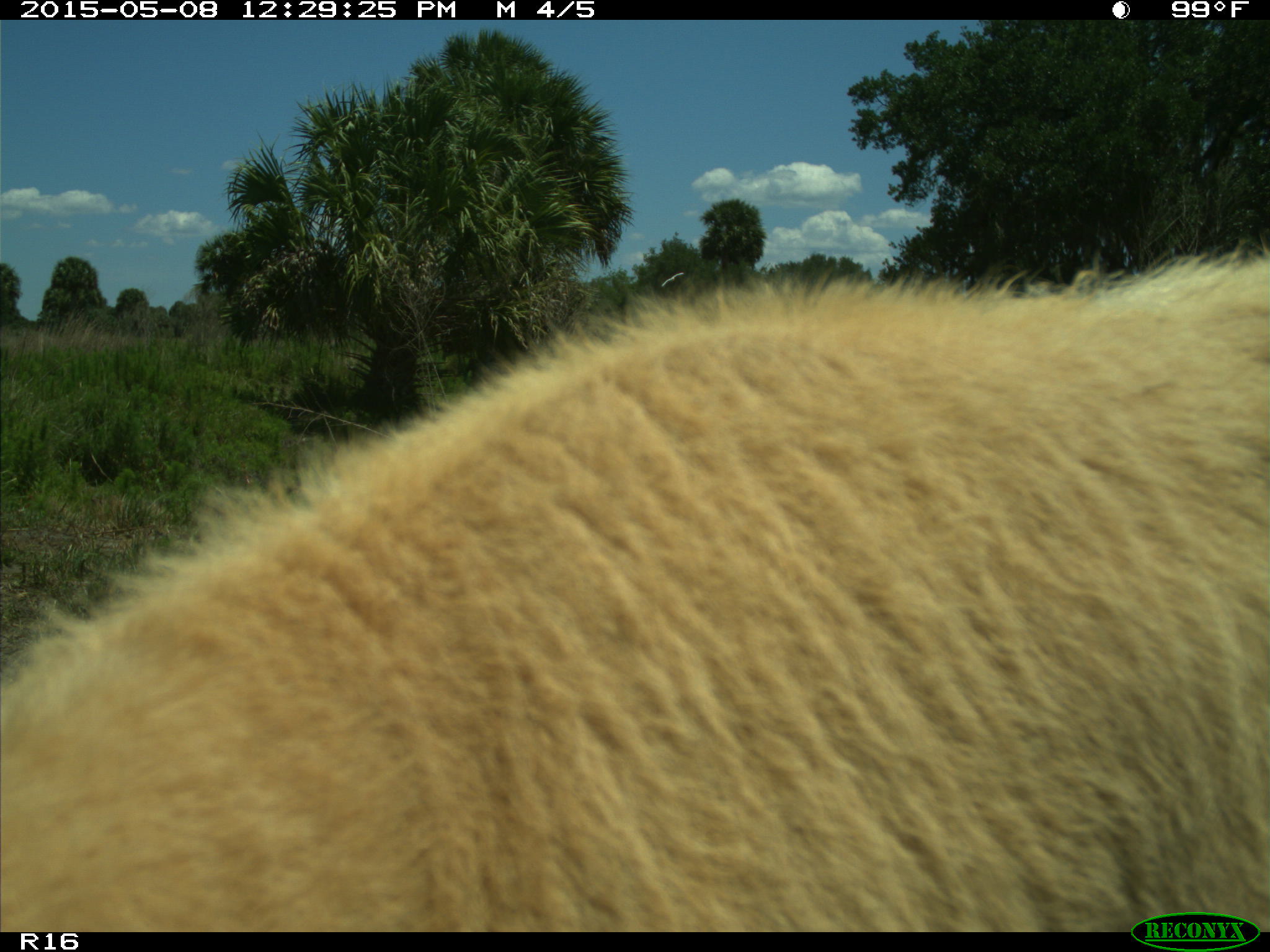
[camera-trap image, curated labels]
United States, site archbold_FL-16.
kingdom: Animalia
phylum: Chordata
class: Mammalia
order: Artiodactyla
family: Bovidae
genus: Bos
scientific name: Bos taurus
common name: domestic cow